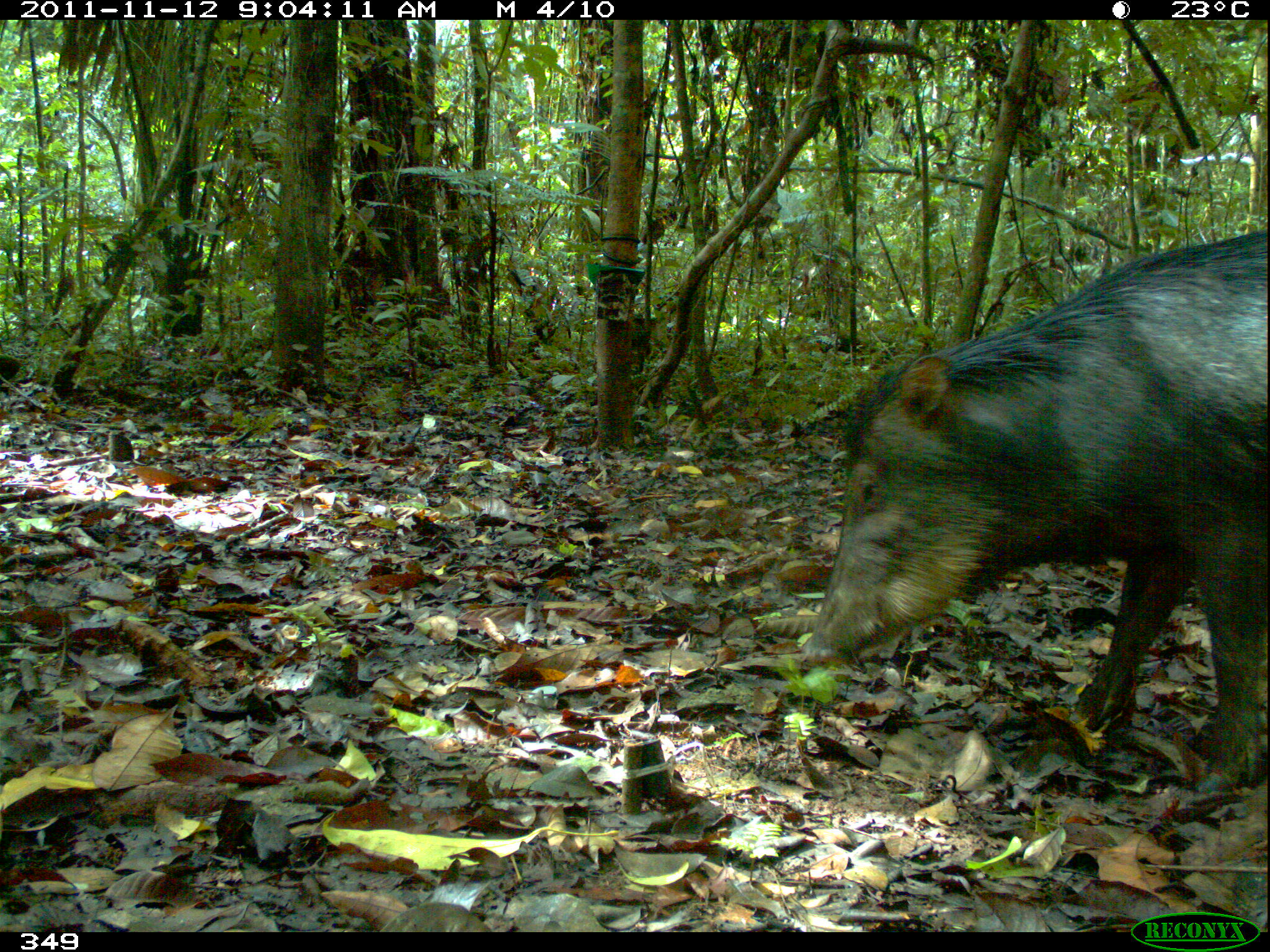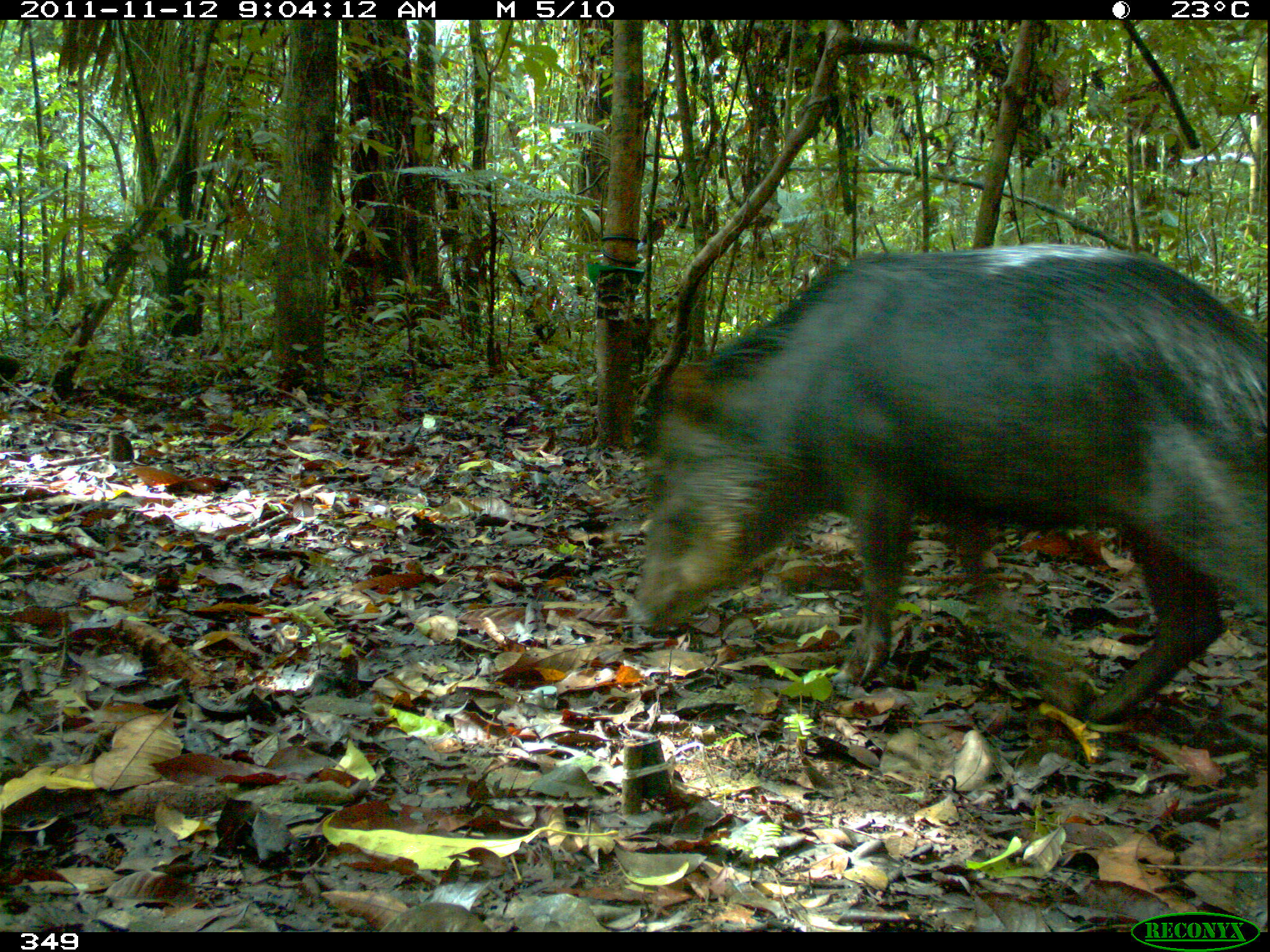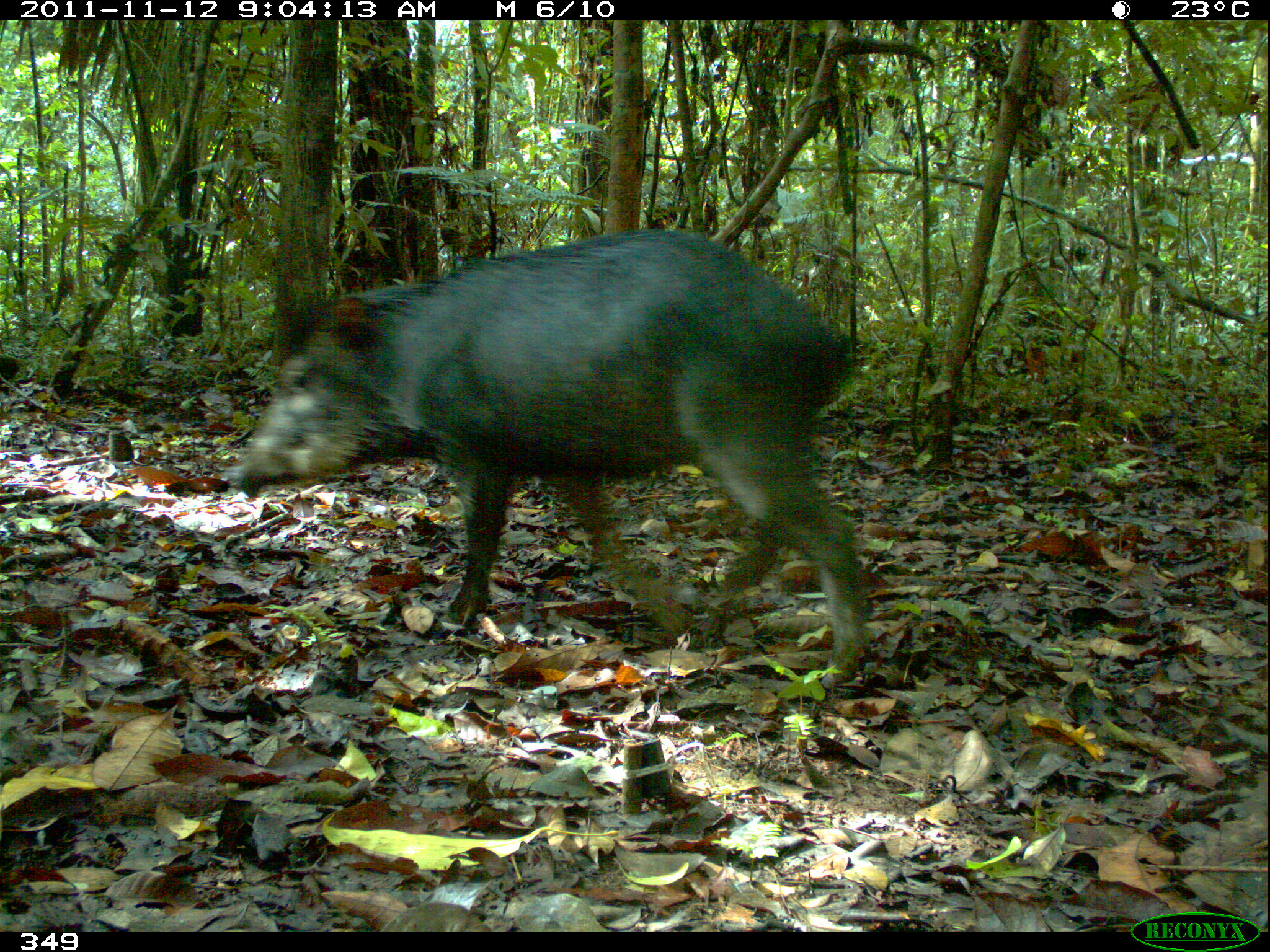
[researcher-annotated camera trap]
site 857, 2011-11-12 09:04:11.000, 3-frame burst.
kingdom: Animalia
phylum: Chordata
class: Mammalia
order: Artiodactyla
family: Tayassuidae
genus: Tayassu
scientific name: Tayassu pecari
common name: white-lipped peccary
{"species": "Tayassu pecari (white-lipped peccary)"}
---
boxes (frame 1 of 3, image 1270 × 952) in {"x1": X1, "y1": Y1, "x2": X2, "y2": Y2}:
tayassu pecari: {"x1": 792, "y1": 229, "x2": 1270, "y2": 792}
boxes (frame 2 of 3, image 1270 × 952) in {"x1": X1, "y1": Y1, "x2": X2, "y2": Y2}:
tayassu pecari: {"x1": 621, "y1": 239, "x2": 1267, "y2": 734}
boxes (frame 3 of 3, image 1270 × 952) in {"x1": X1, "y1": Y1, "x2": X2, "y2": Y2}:
tayassu pecari: {"x1": 217, "y1": 224, "x2": 871, "y2": 693}